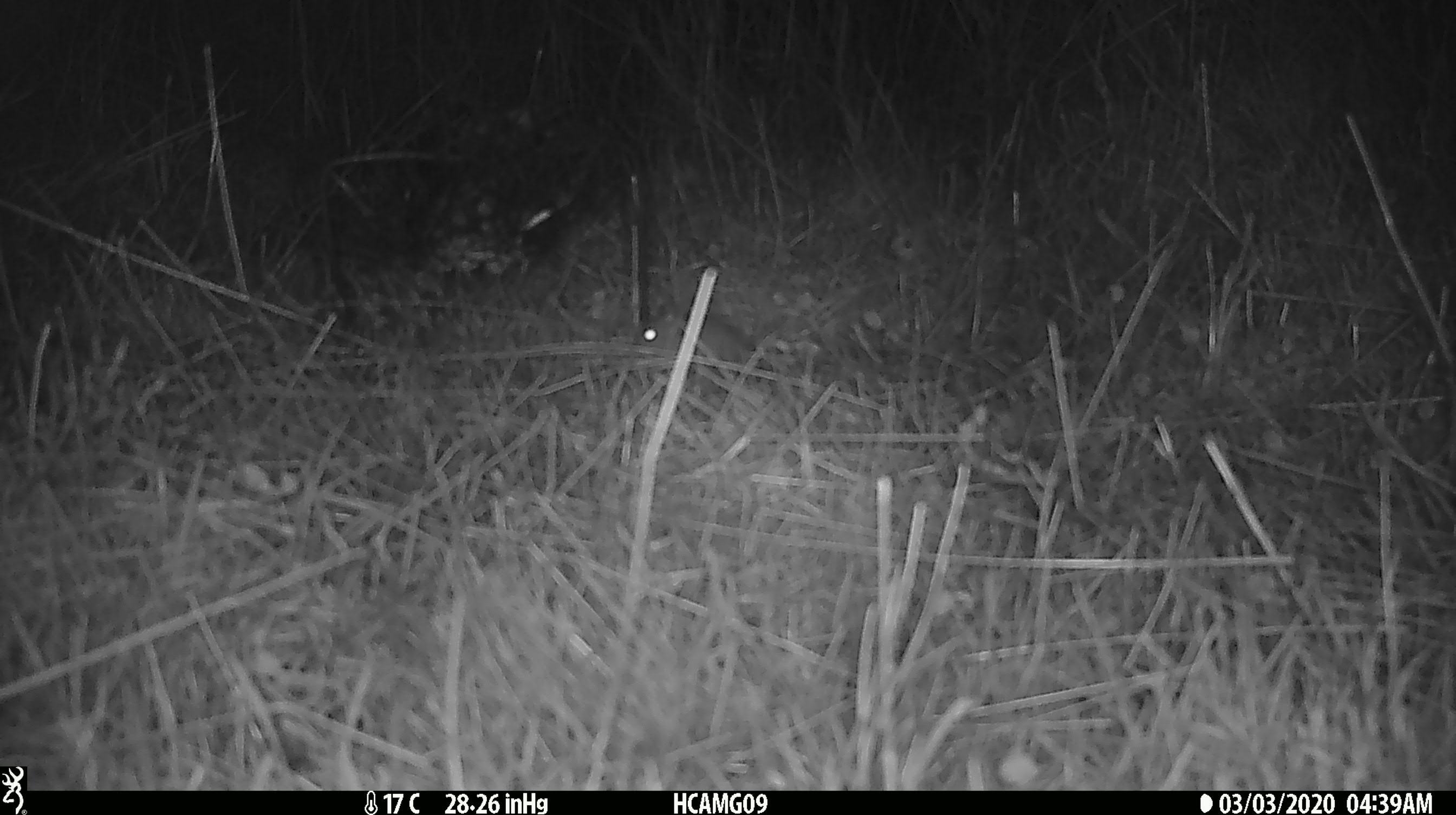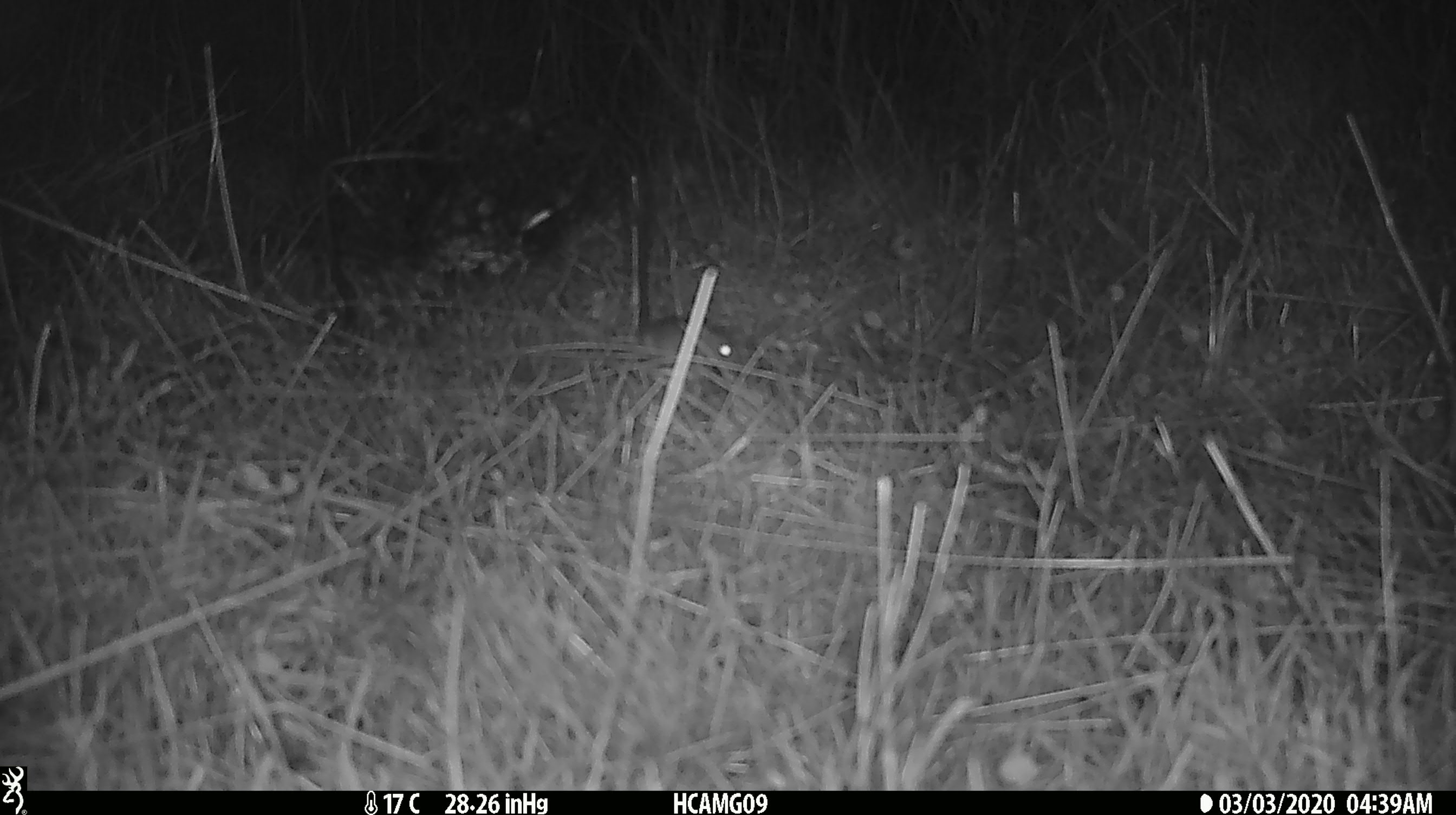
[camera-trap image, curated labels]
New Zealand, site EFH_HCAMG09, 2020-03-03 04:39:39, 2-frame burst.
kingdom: Animalia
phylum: Chordata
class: Mammalia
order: Rodentia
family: Muridae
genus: Mus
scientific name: Mus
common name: mouse